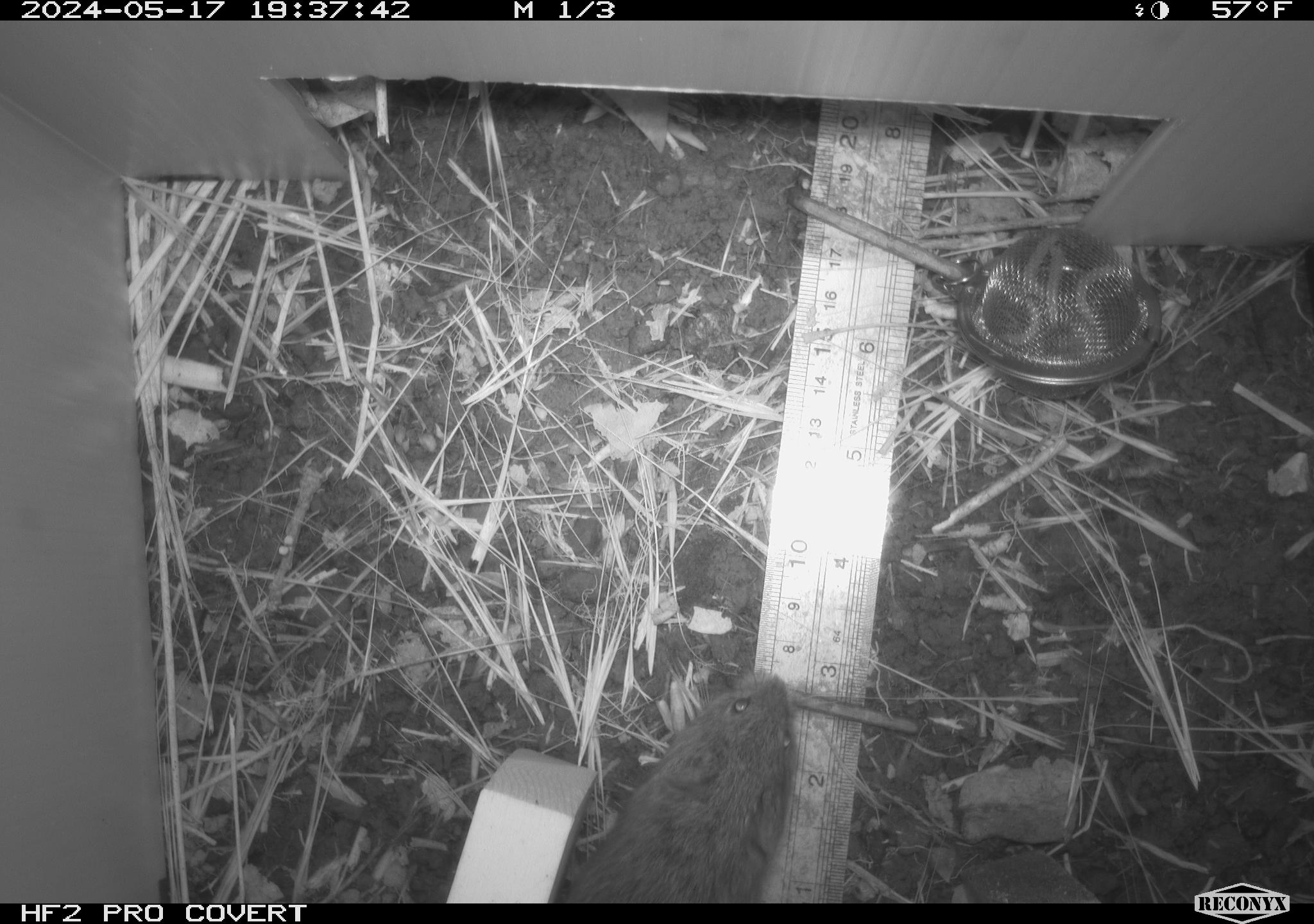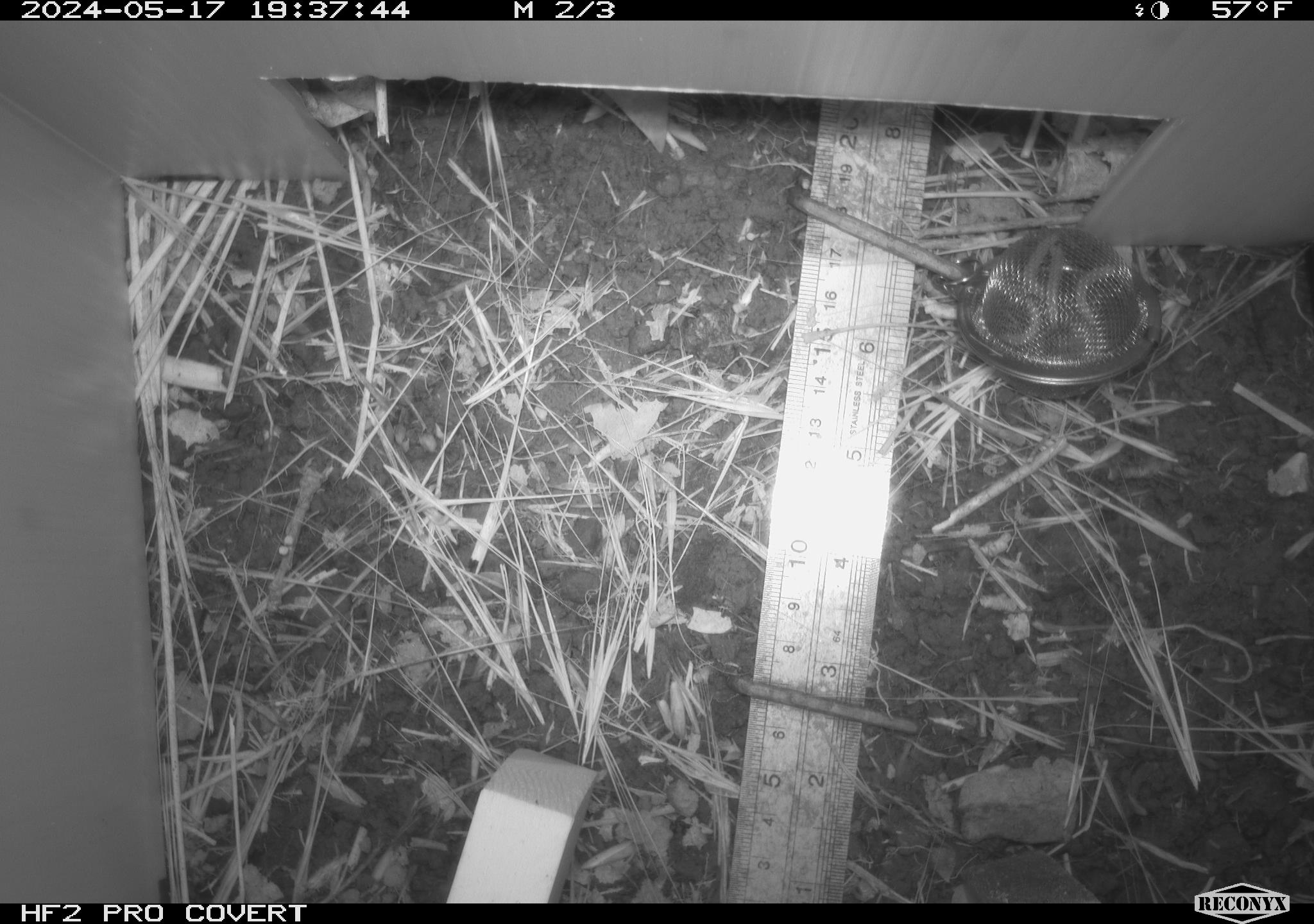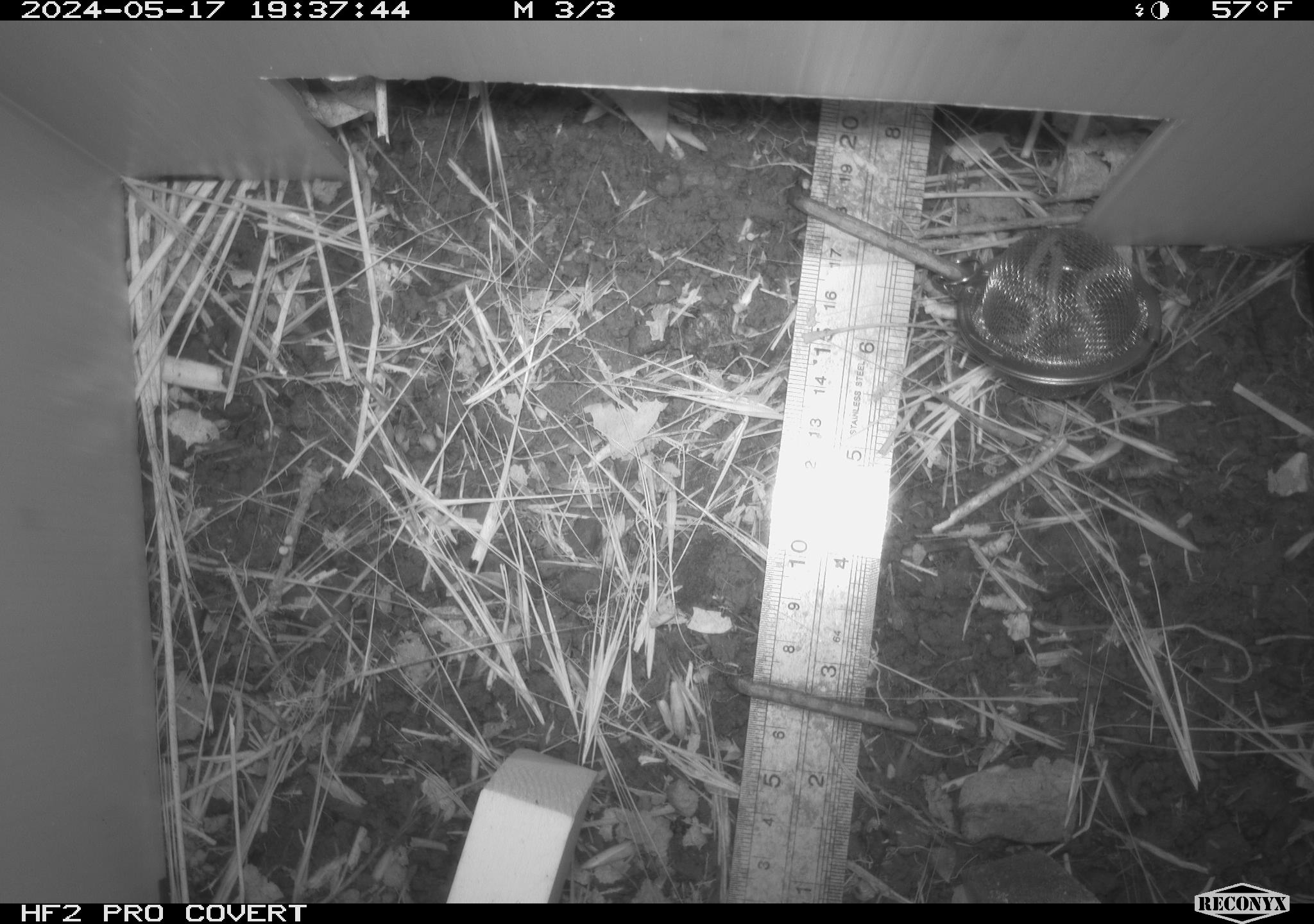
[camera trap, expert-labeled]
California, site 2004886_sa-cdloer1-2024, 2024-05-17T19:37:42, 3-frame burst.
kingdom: Animalia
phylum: Chordata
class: Mammalia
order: Rodentia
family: Cricetidae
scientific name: Arvicolinae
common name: voles, lemmings, and muskrats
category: arvicolinae subfamily